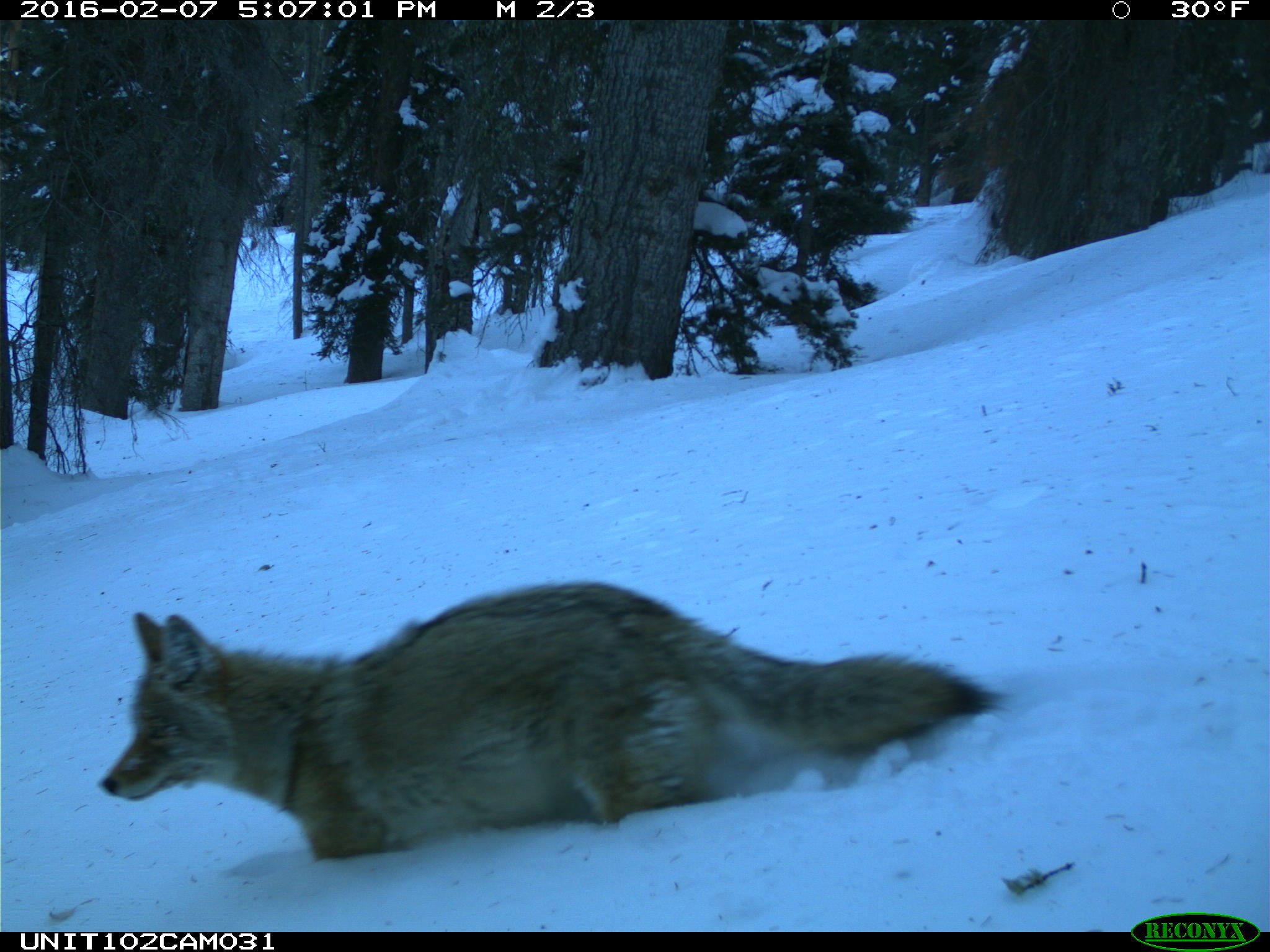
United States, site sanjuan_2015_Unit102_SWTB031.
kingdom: Animalia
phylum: Chordata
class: Mammalia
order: Carnivora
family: Canidae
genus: Canis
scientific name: Canis latrans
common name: coyote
Canis latrans (coyote).